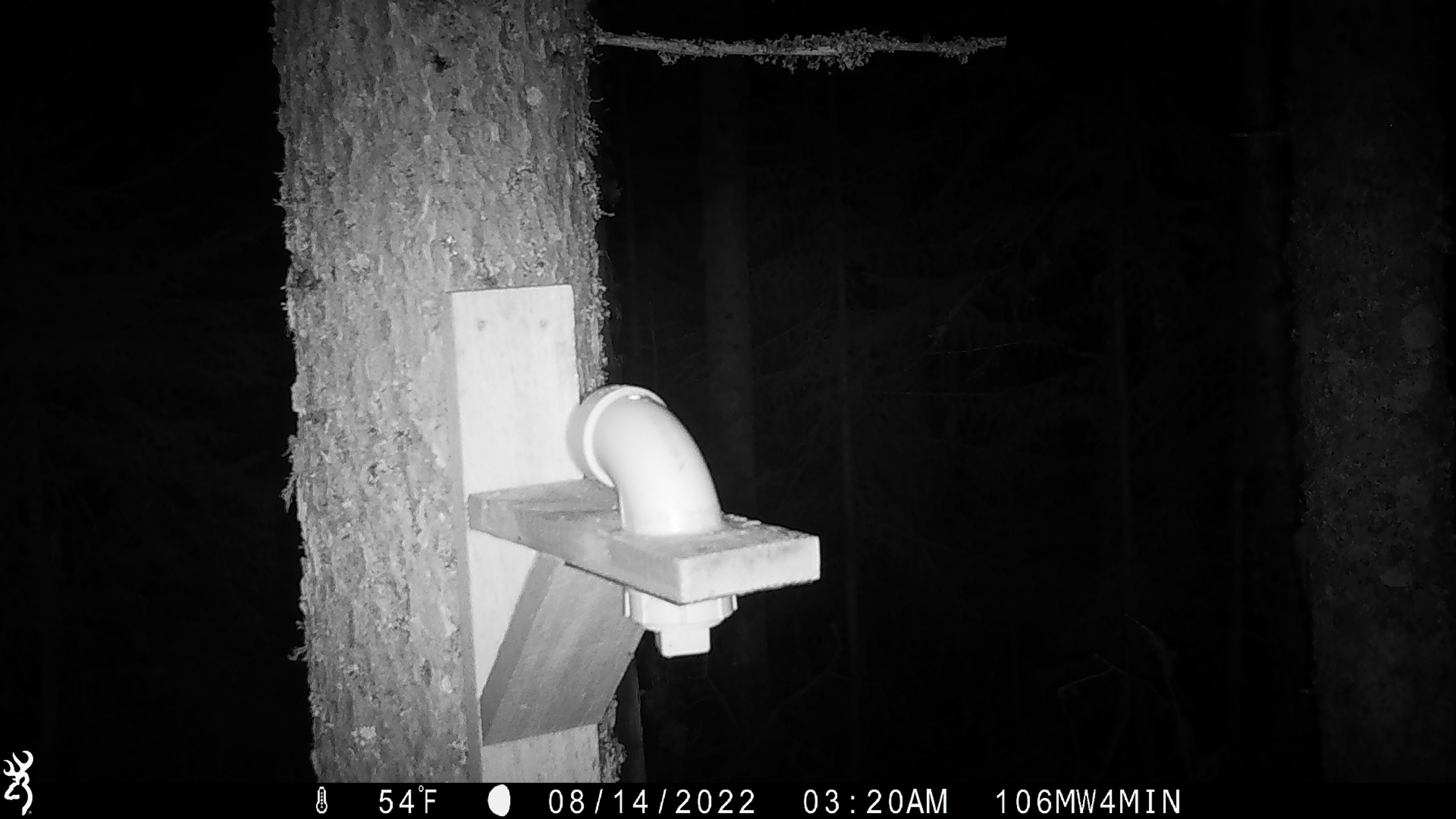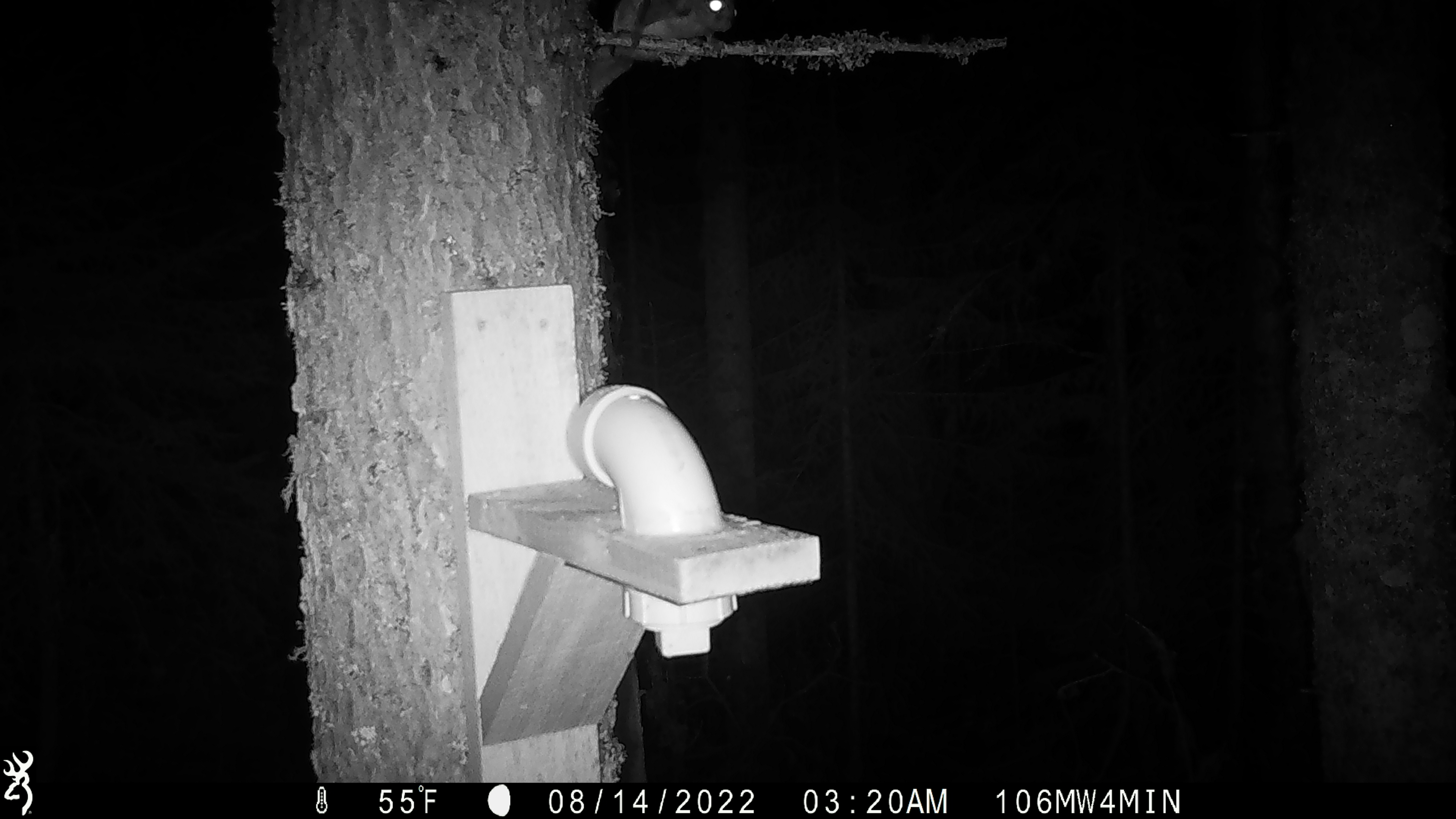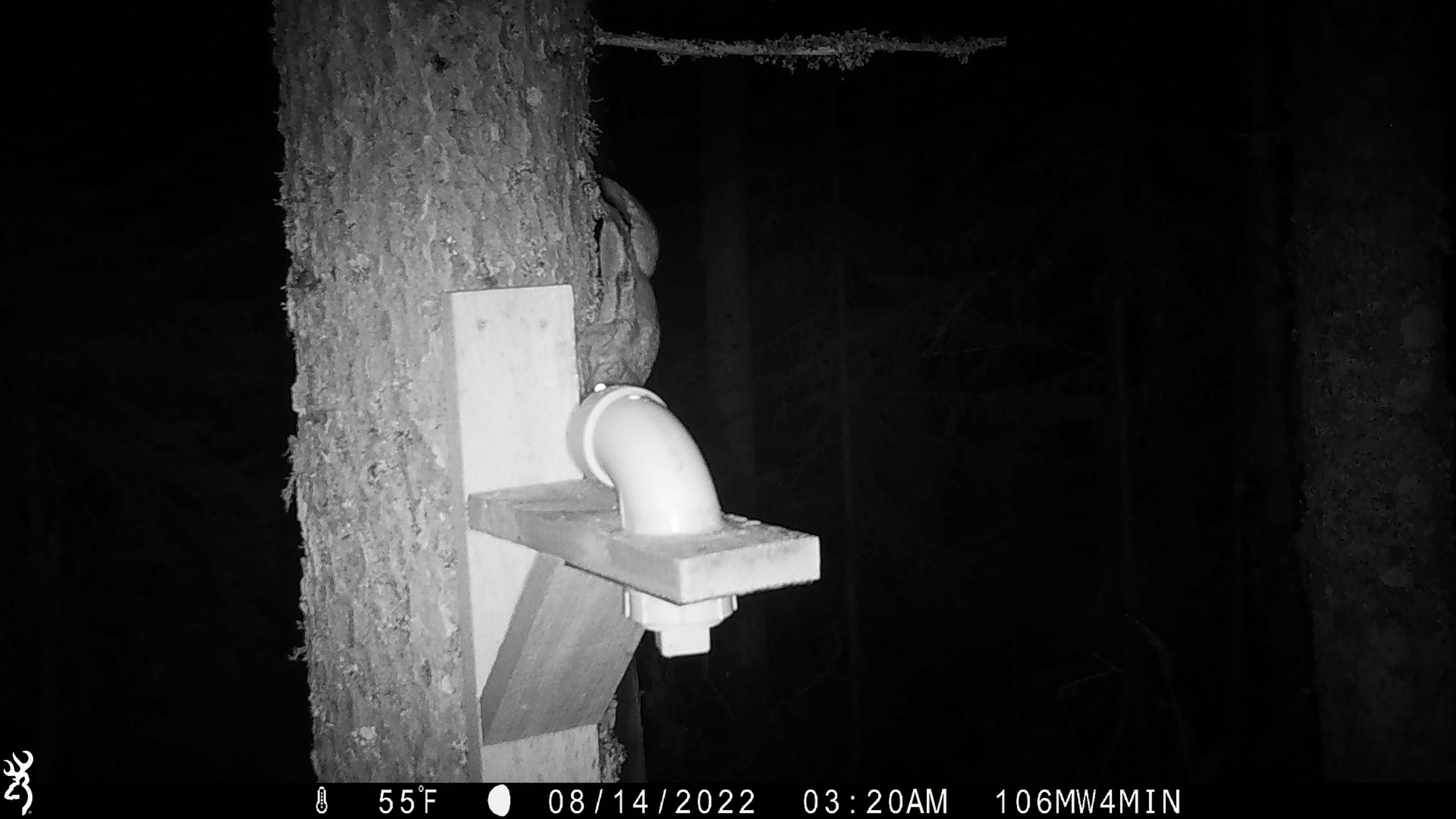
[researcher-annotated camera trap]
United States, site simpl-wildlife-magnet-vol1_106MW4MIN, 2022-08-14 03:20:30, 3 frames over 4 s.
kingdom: Animalia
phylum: Chordata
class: Mammalia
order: Rodentia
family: Sciuridae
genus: Glaucomys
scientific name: Glaucomys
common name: flying squirrel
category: flying squirrel sp.